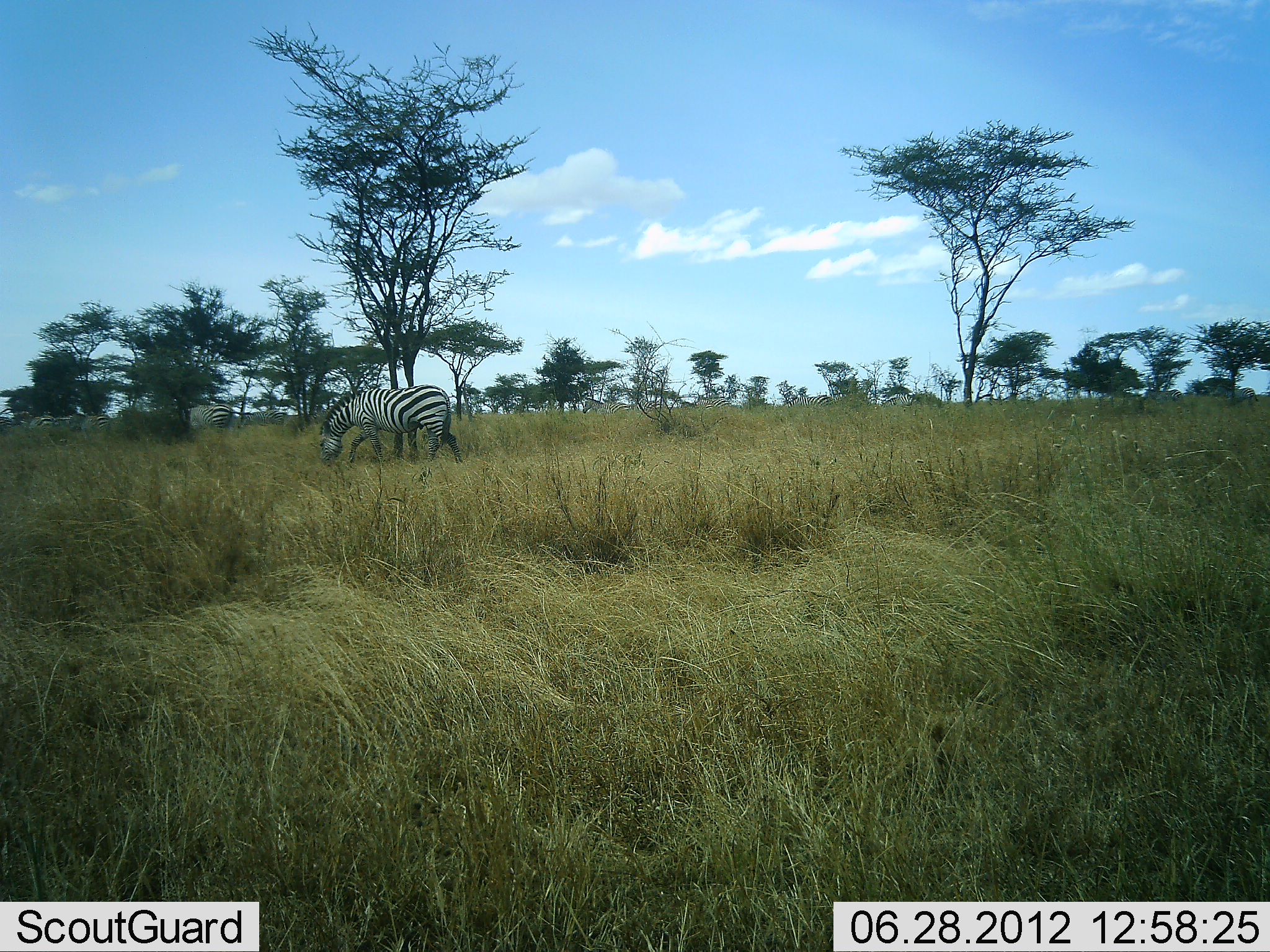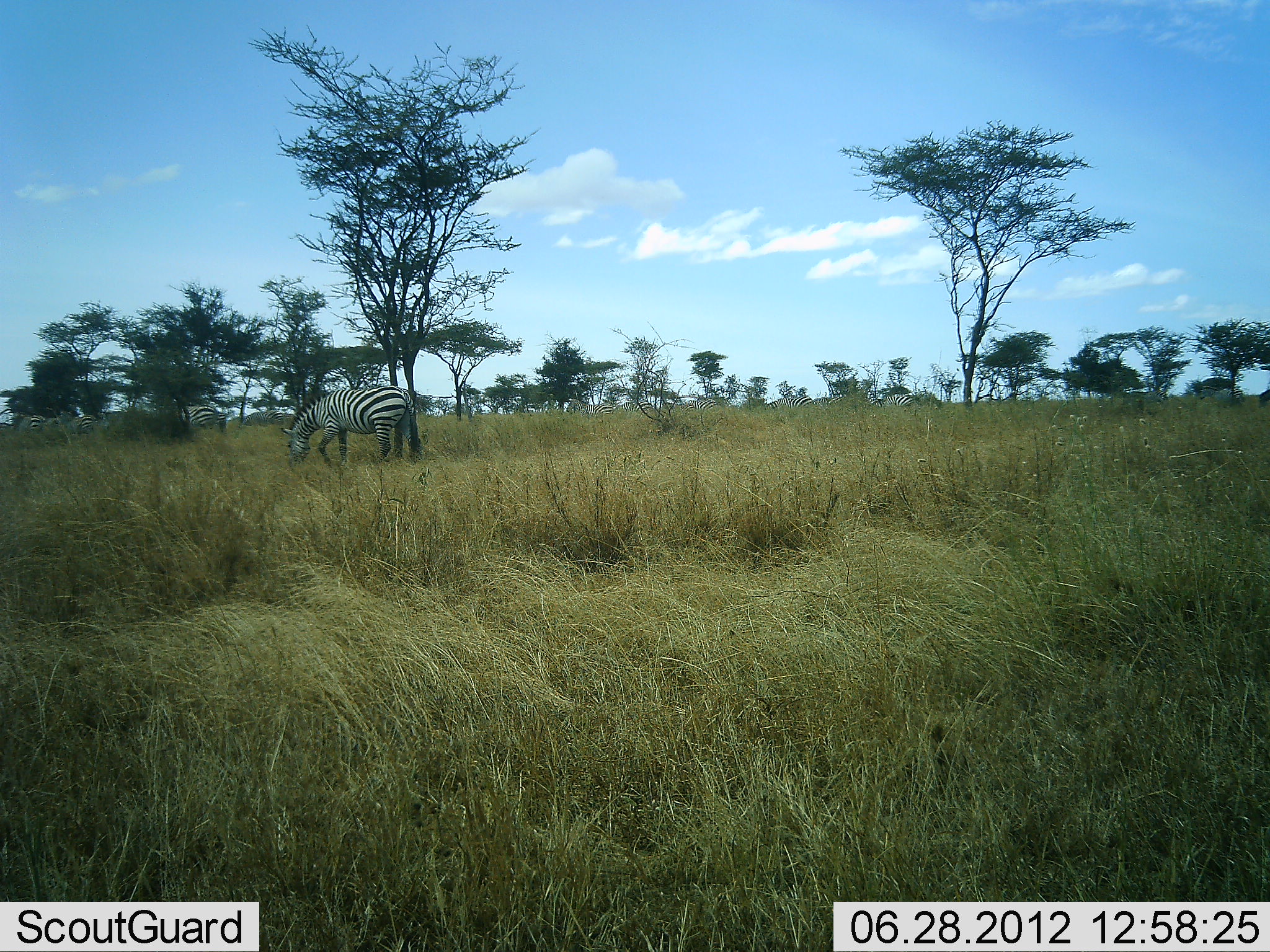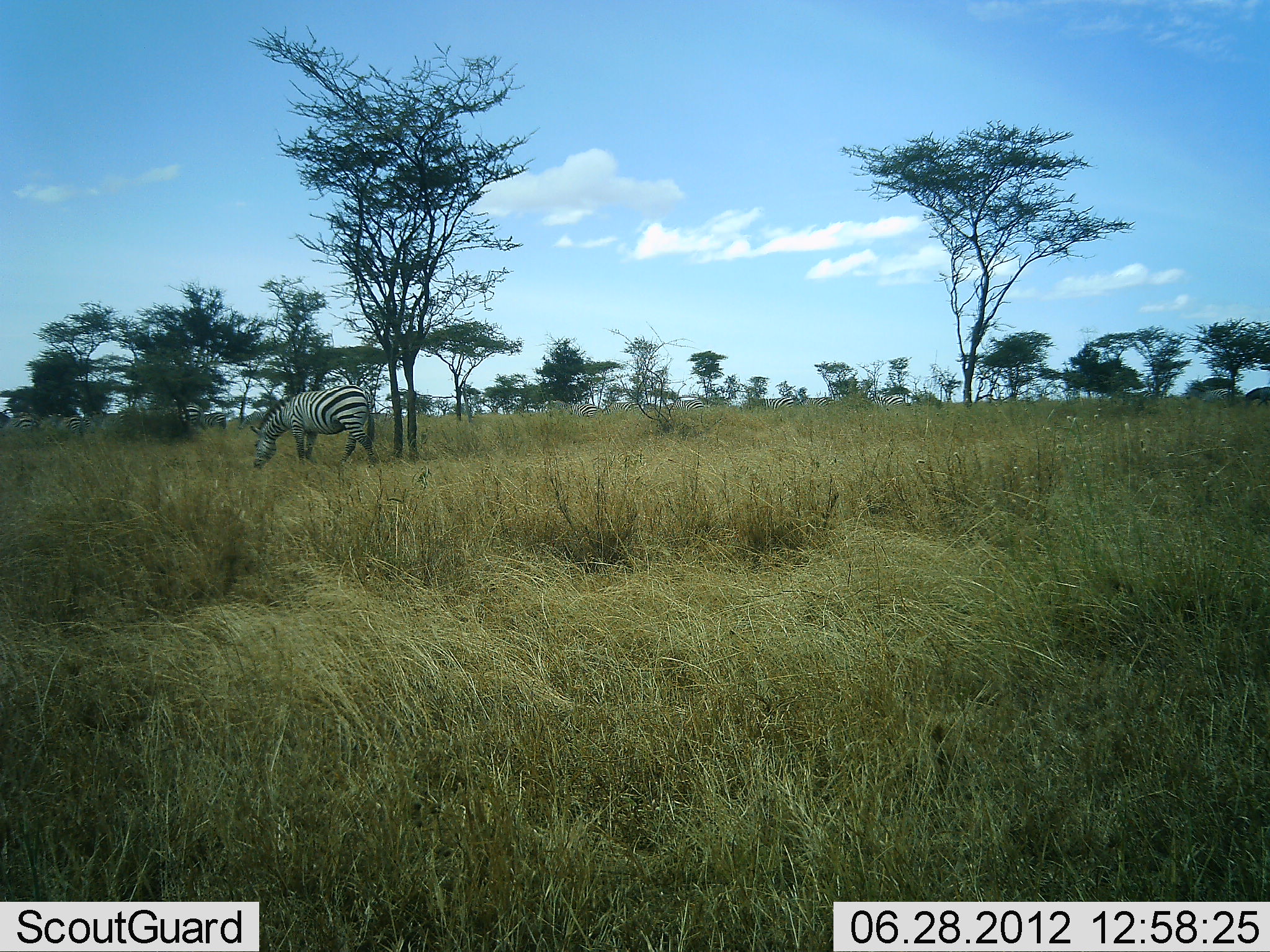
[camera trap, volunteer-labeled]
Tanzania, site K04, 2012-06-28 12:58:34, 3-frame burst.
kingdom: Animalia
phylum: Chordata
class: Mammalia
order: Perissodactyla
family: Equidae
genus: Equus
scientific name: Equus quagga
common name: plains zebra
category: zebra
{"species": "zebra (plains zebra) (Equus quagga)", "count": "9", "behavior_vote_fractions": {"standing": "20%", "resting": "0%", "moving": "50%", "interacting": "0%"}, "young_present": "0%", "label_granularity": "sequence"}